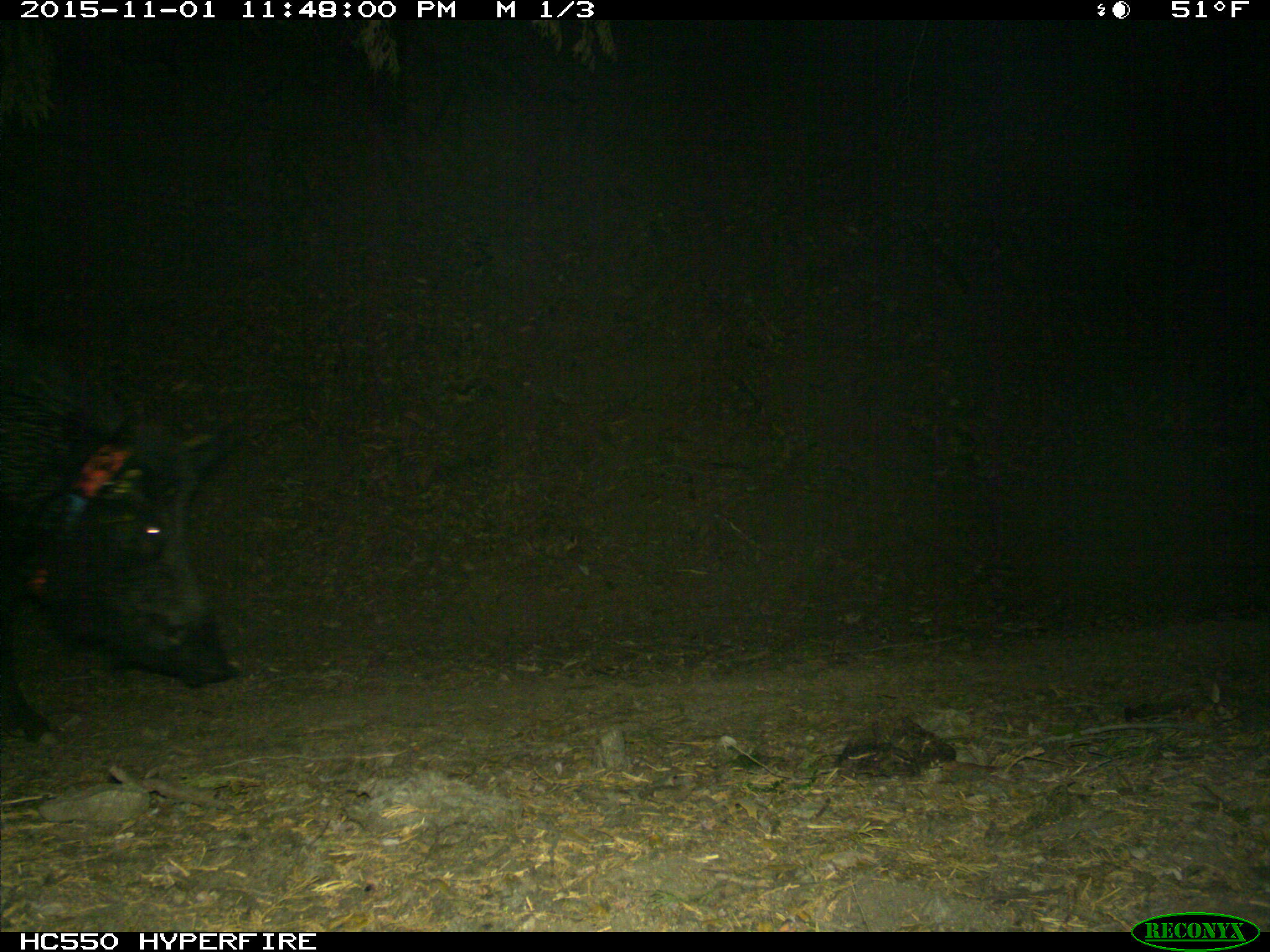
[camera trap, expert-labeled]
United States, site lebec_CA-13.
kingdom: Animalia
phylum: Chordata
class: Mammalia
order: Artiodactyla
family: Suidae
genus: Sus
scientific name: Sus scrofa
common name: wild boar